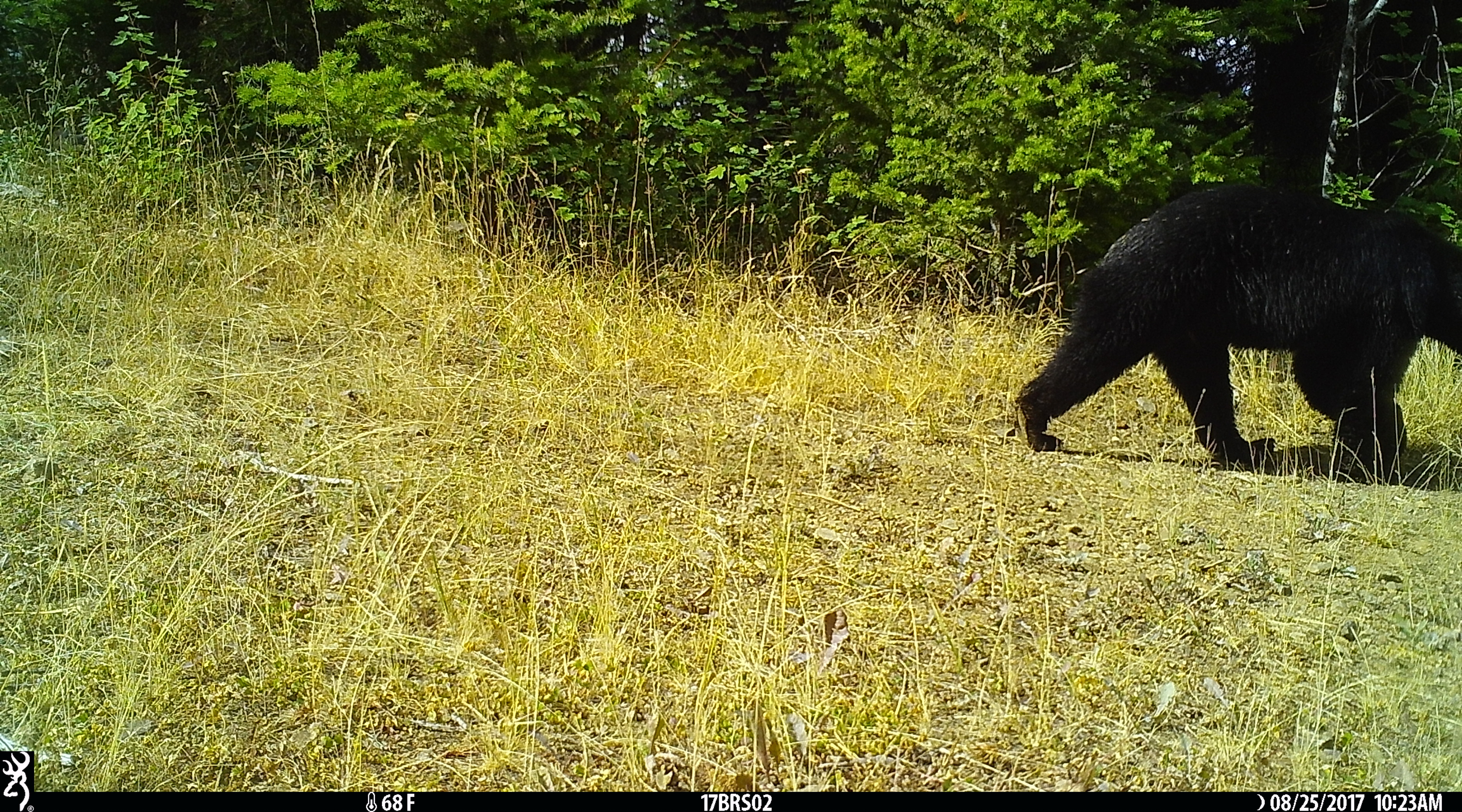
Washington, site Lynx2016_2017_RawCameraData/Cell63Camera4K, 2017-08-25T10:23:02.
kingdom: Animalia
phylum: Chordata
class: Mammalia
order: Carnivora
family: Ursidae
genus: Ursus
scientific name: Ursus americanus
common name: american black bear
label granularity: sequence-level